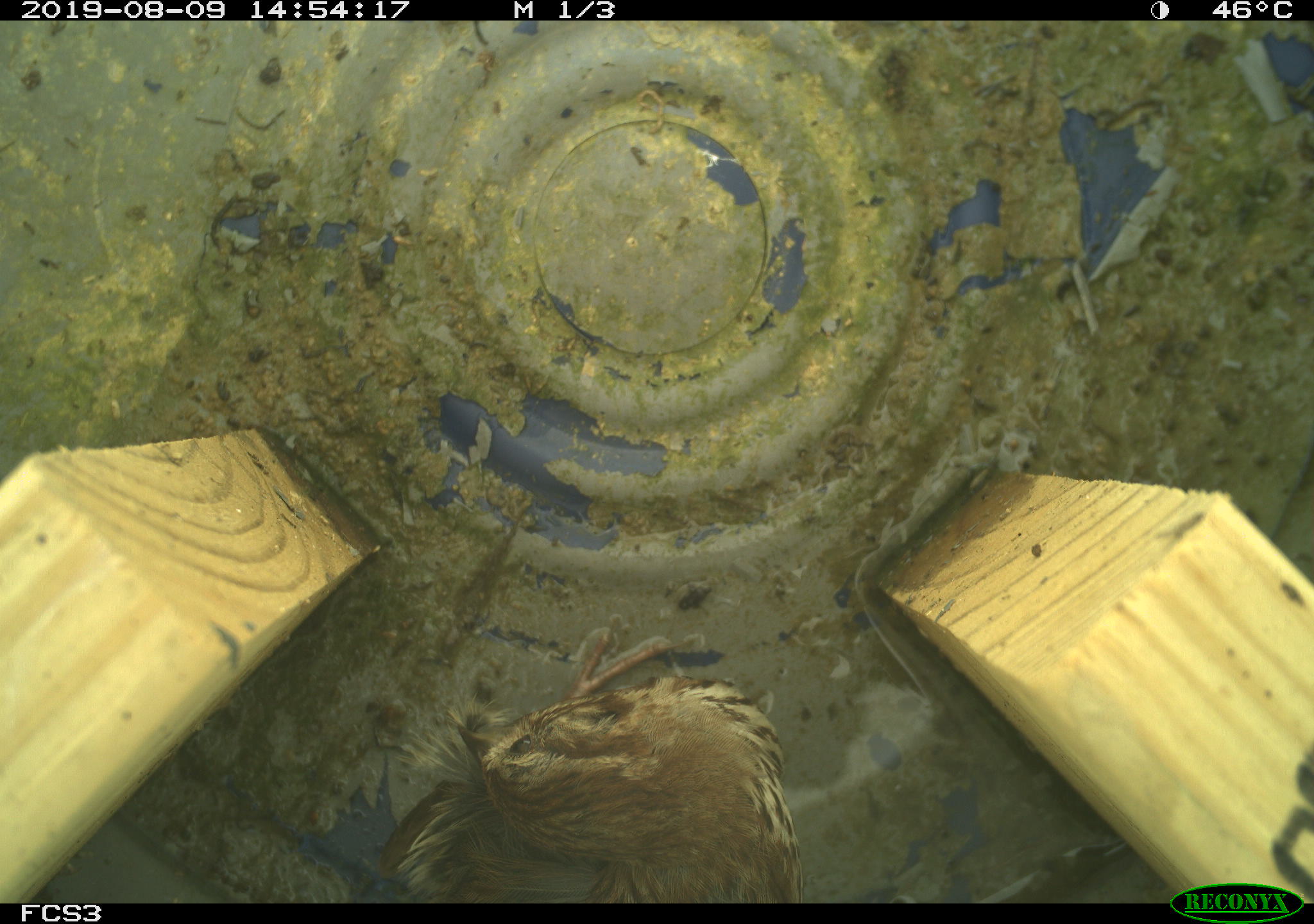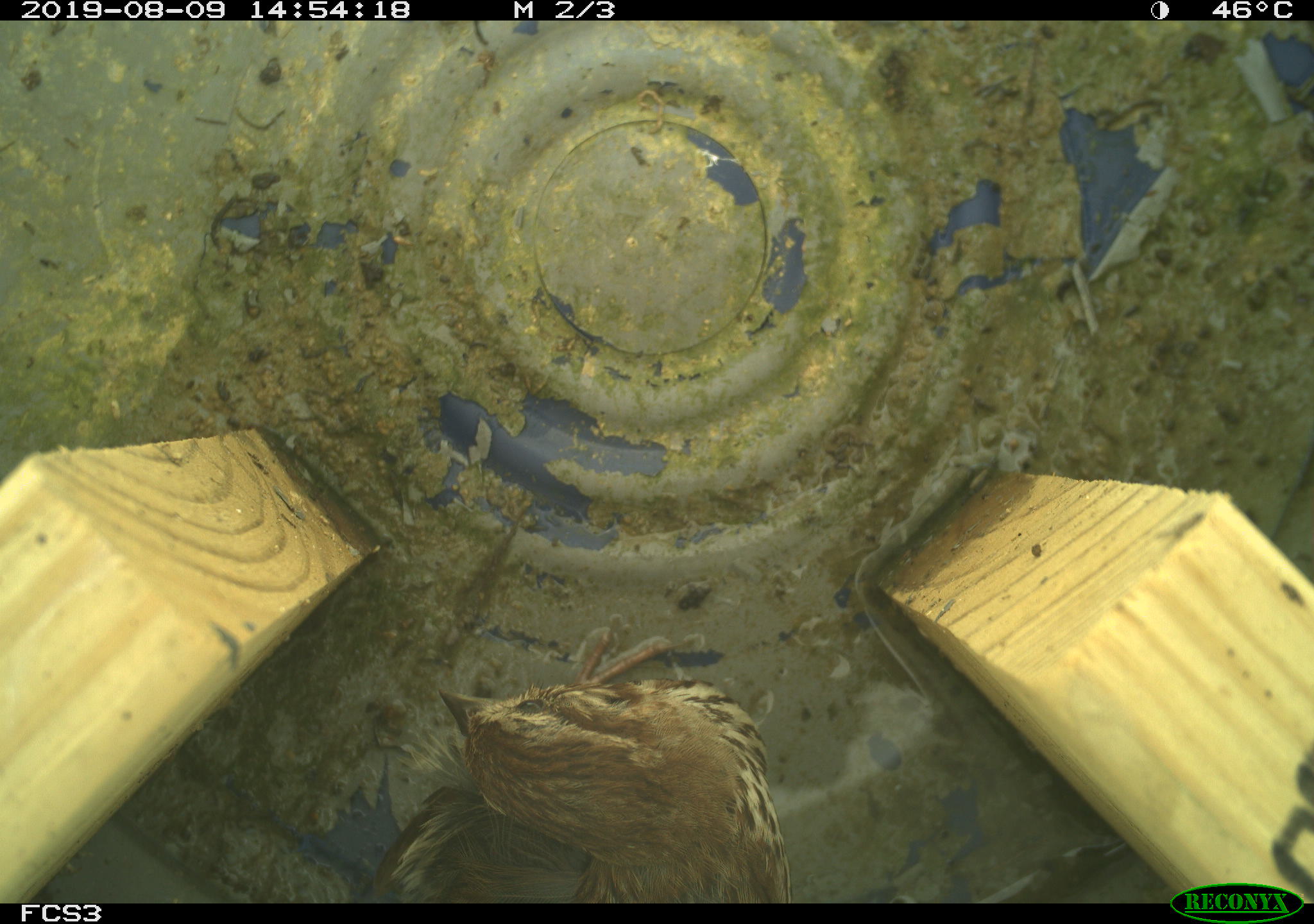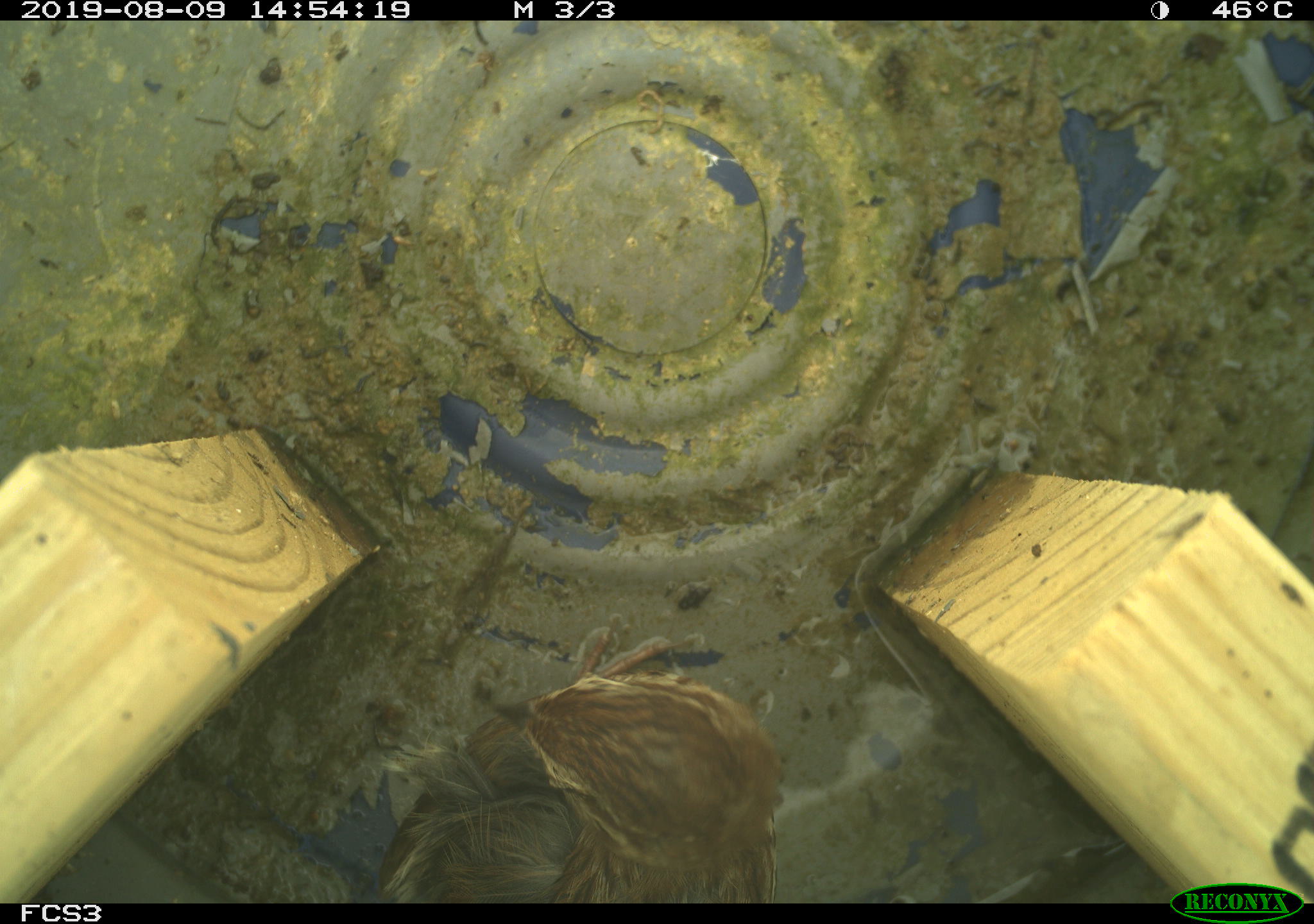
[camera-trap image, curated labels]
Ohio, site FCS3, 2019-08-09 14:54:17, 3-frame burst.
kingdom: Animalia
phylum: Chordata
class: Aves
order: Passeriformes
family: Passerellidae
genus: Melospiza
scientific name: Melospiza melodia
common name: song sparrow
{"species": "song sparrow (Melospiza melodia)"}